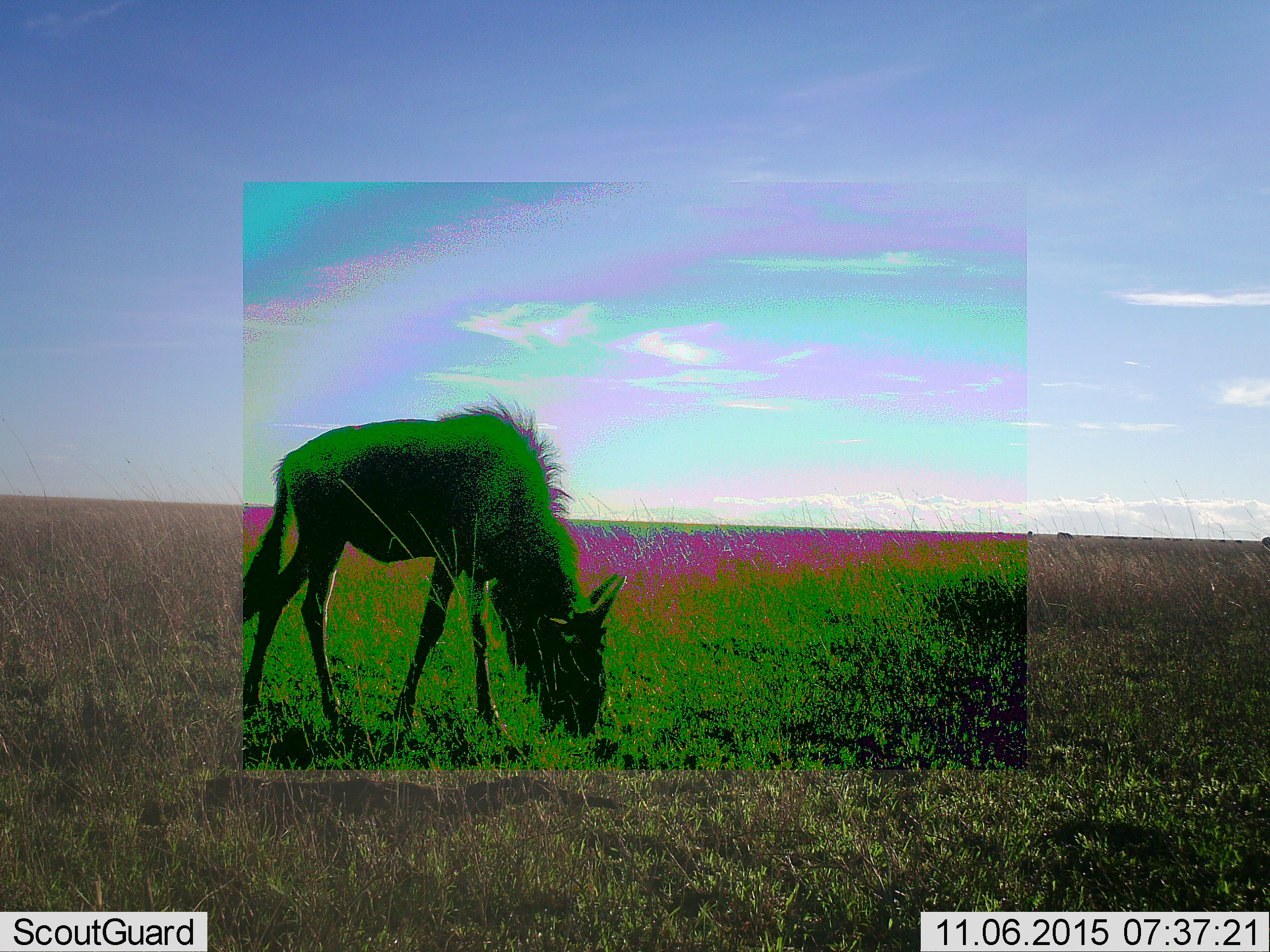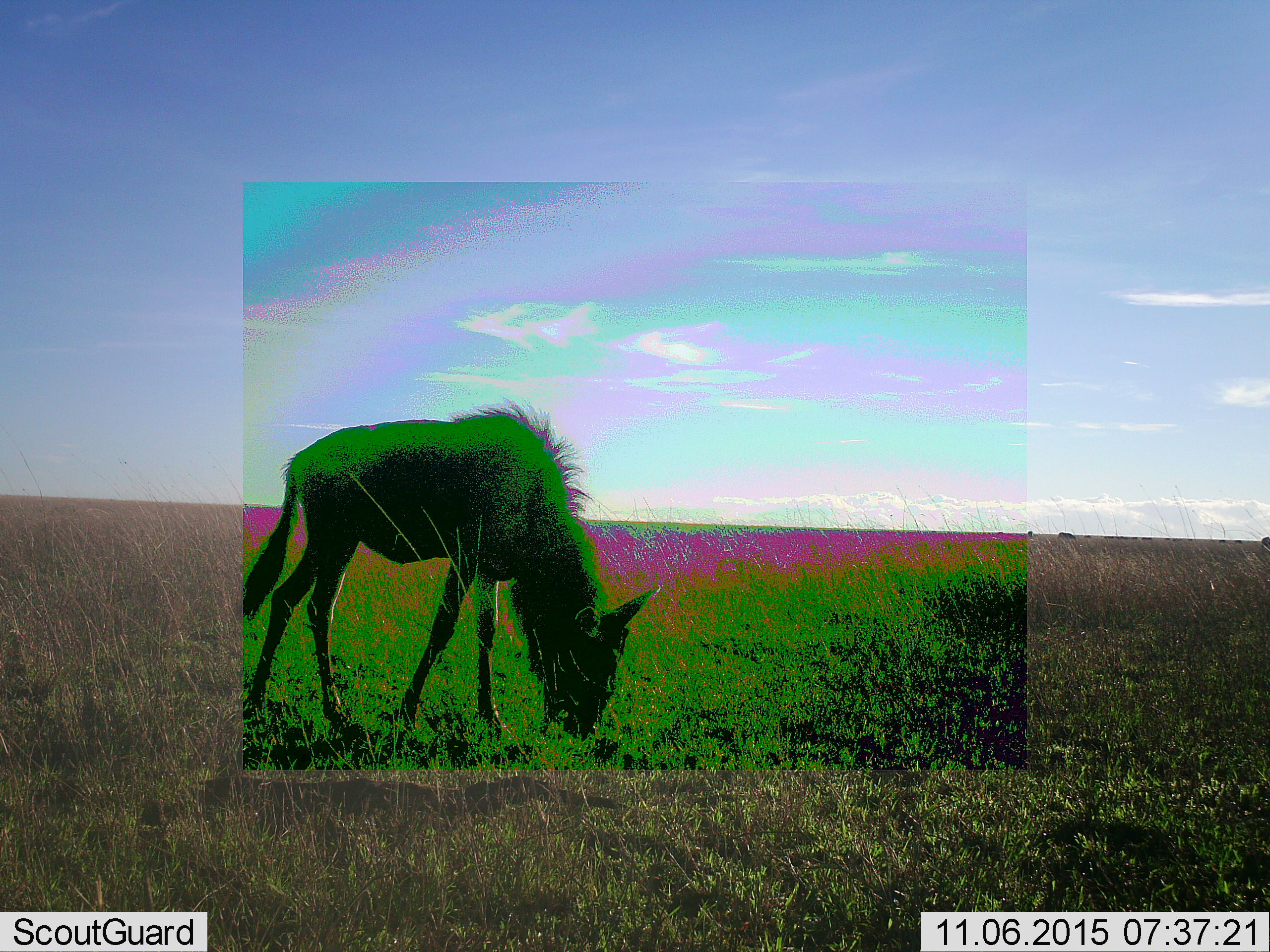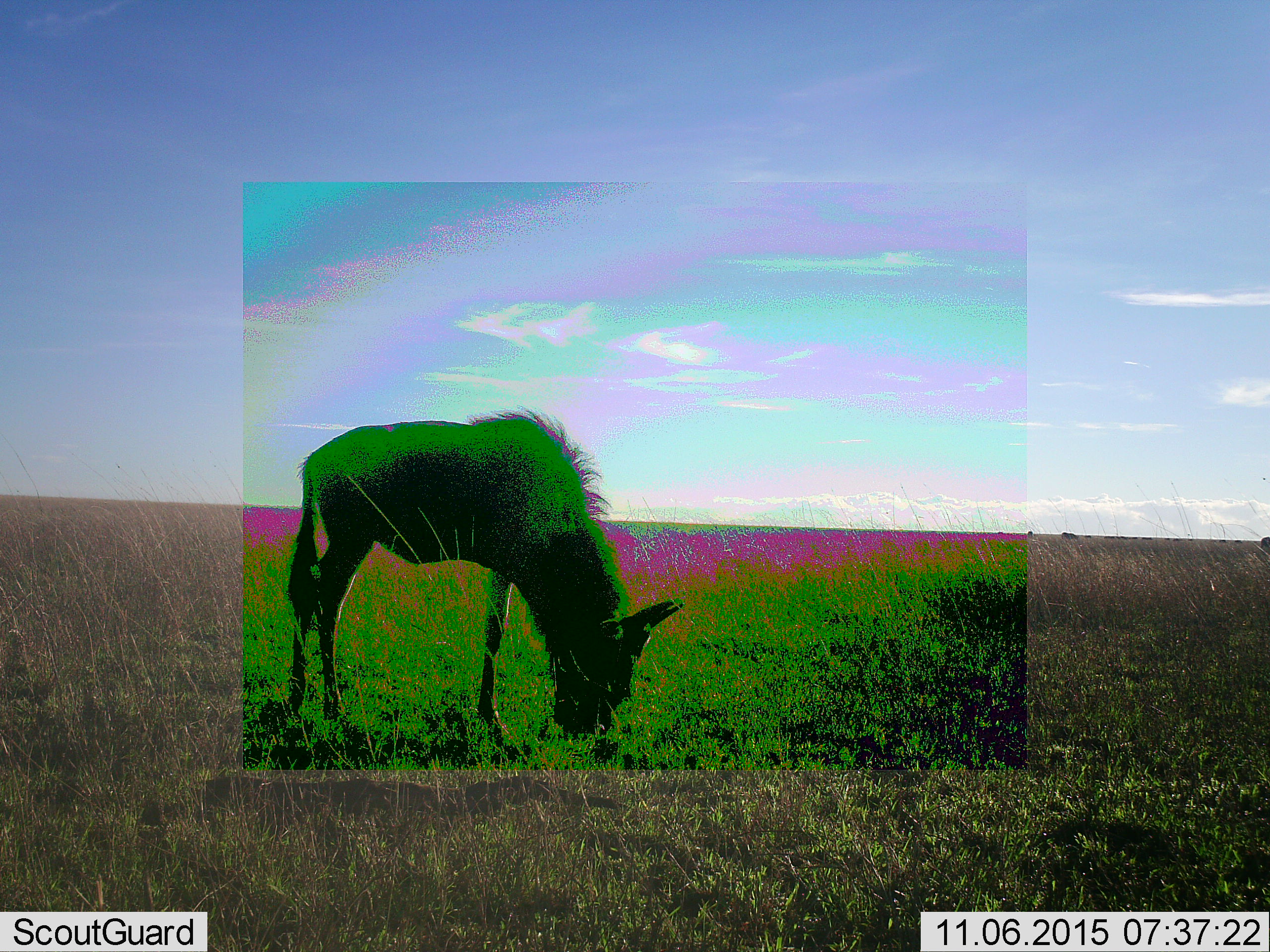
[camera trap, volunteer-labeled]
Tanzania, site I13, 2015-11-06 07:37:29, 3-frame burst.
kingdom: Animalia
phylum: Chordata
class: Mammalia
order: Artiodactyla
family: Bovidae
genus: Connochaetes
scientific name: Connochaetes taurinus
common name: blue wildebeest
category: wildebeest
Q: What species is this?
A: Wildebeest (blue wildebeest) (Connochaetes taurinus).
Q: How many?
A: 1.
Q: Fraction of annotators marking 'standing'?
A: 27%.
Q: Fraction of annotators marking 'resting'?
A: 0%.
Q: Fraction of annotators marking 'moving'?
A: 18%.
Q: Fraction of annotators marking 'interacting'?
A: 0%.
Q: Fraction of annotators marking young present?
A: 9%.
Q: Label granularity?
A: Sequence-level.